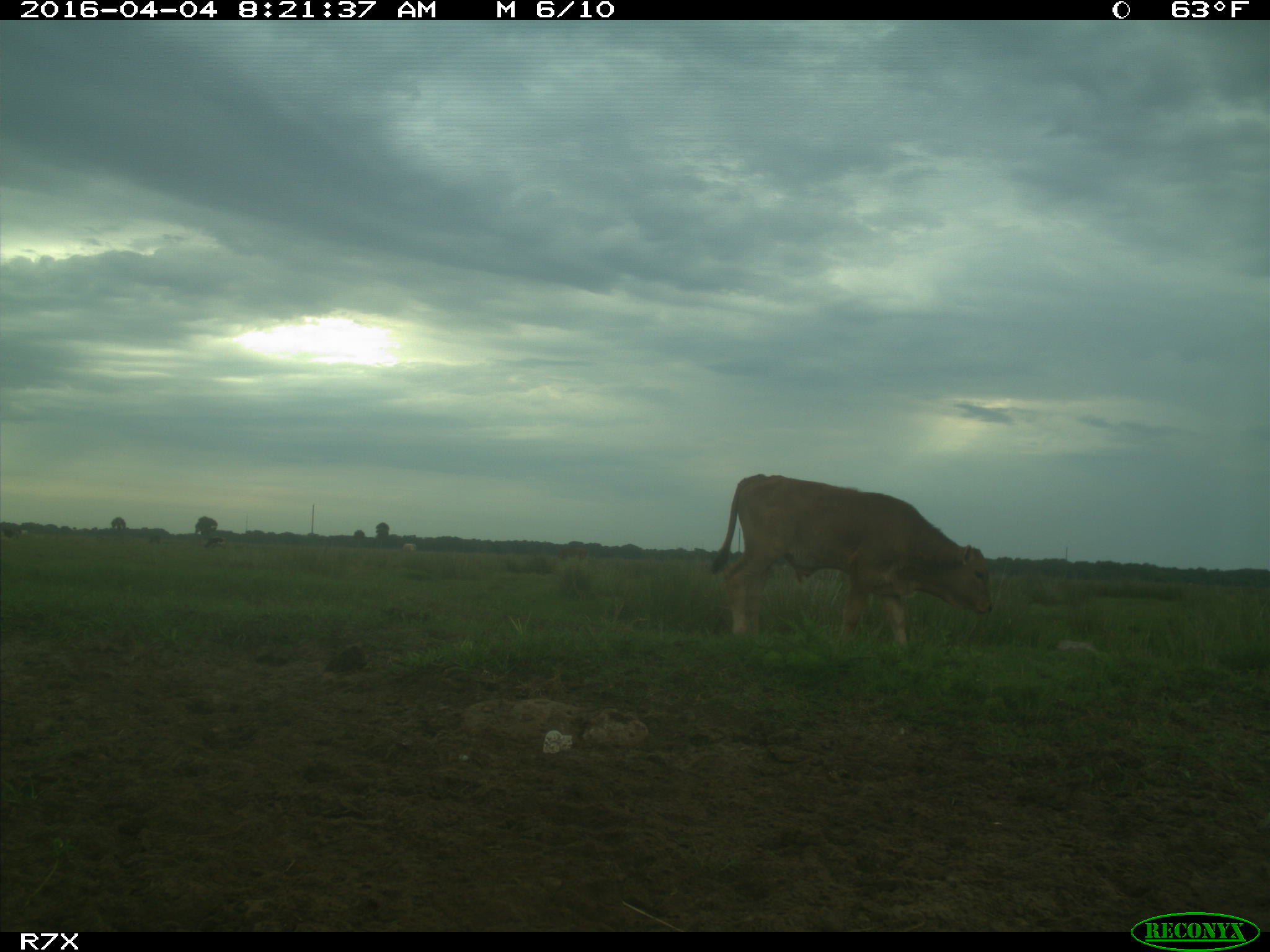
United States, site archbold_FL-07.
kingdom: Animalia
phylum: Chordata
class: Mammalia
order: Artiodactyla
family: Bovidae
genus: Bos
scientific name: Bos taurus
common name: domestic cow